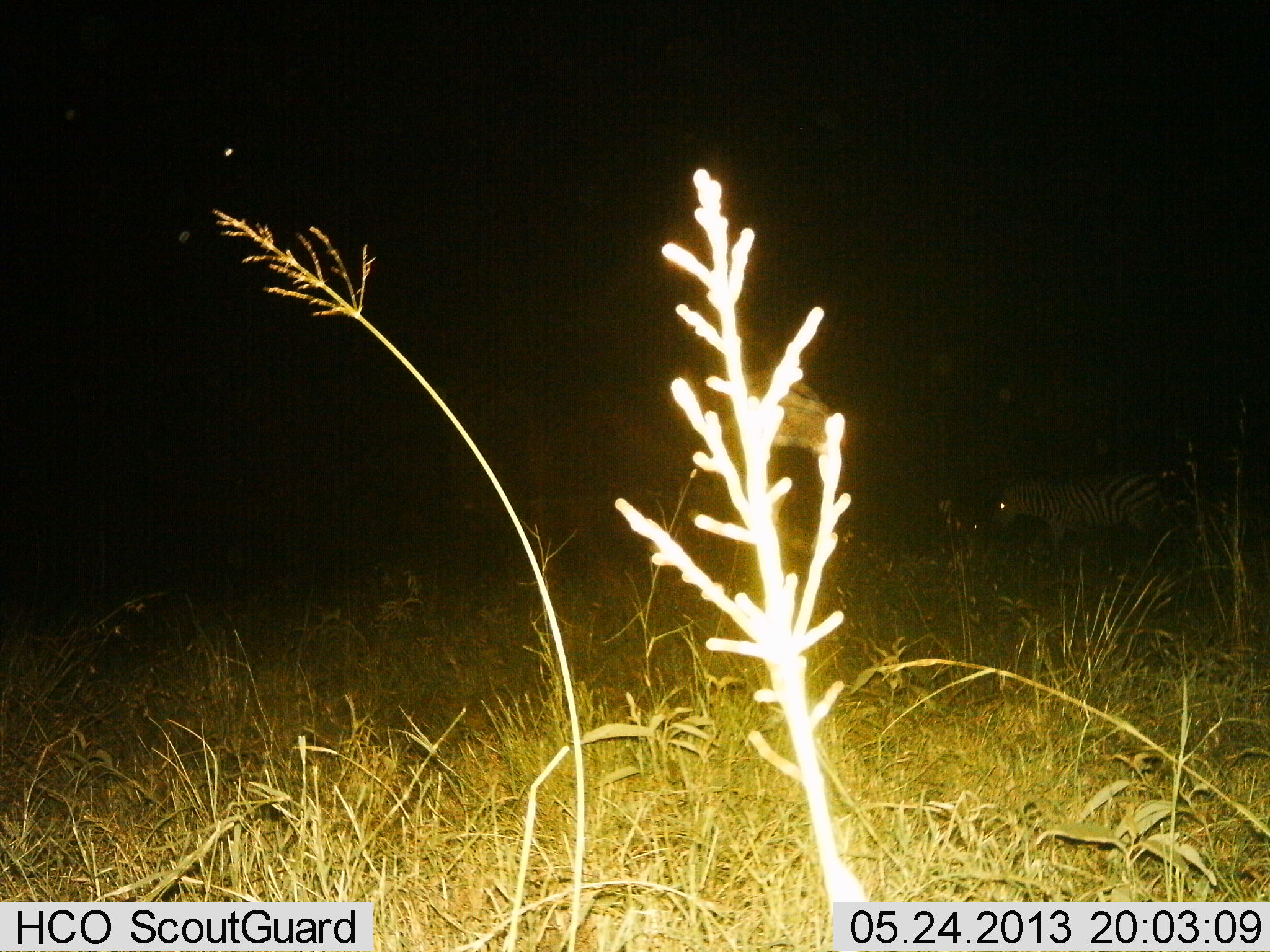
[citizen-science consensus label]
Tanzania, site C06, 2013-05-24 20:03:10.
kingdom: Animalia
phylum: Chordata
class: Mammalia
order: Perissodactyla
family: Equidae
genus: Equus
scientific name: Equus quagga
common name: plains zebra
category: zebra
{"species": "zebra (plains zebra) (Equus quagga)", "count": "1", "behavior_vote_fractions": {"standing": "69%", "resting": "0%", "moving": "23%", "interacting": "0%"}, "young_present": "0%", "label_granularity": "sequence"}